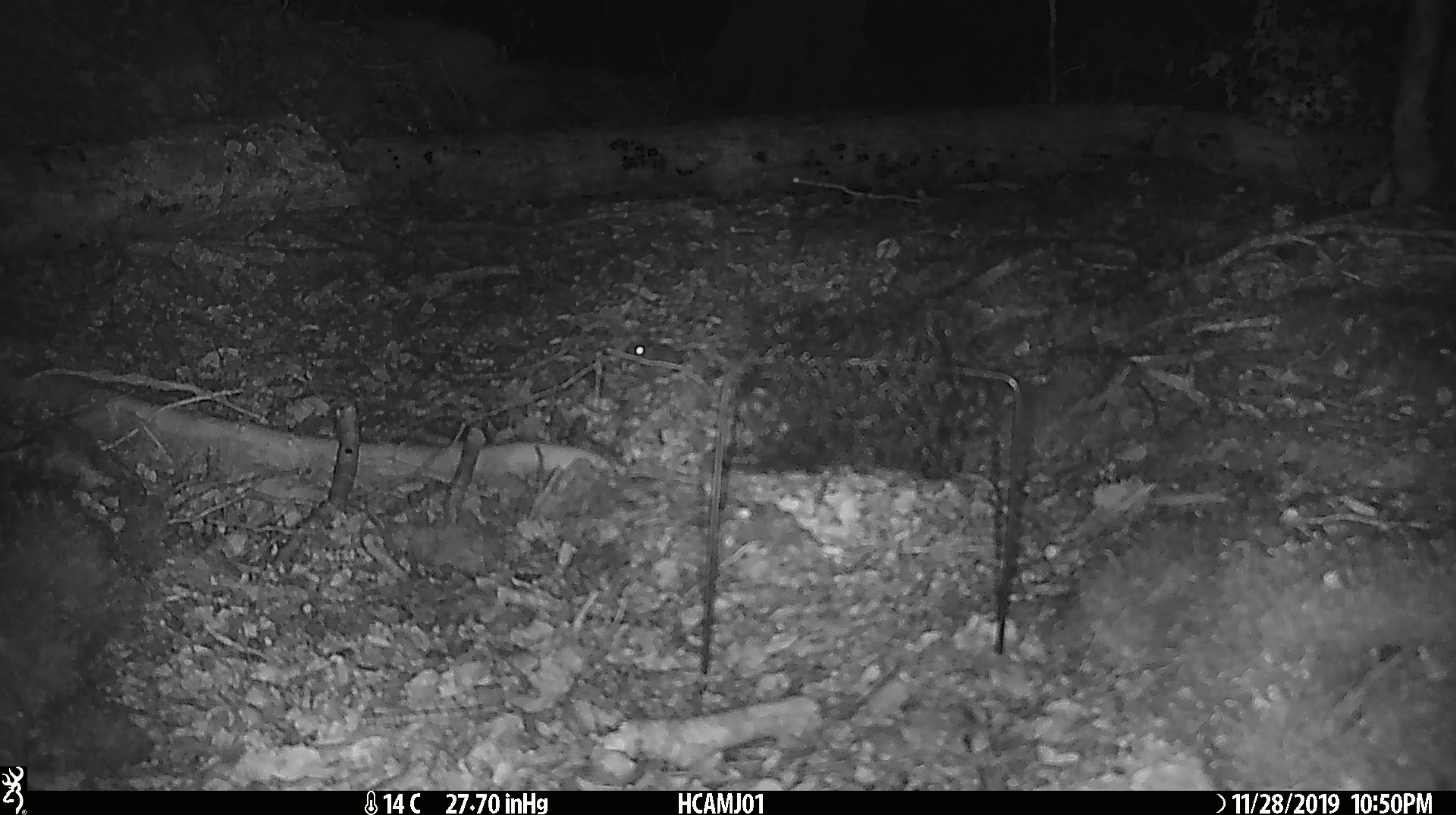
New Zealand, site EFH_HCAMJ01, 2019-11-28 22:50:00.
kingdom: Animalia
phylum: Chordata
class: Mammalia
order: Rodentia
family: Muridae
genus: Mus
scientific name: Mus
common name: mouse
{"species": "mouse (Mus)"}